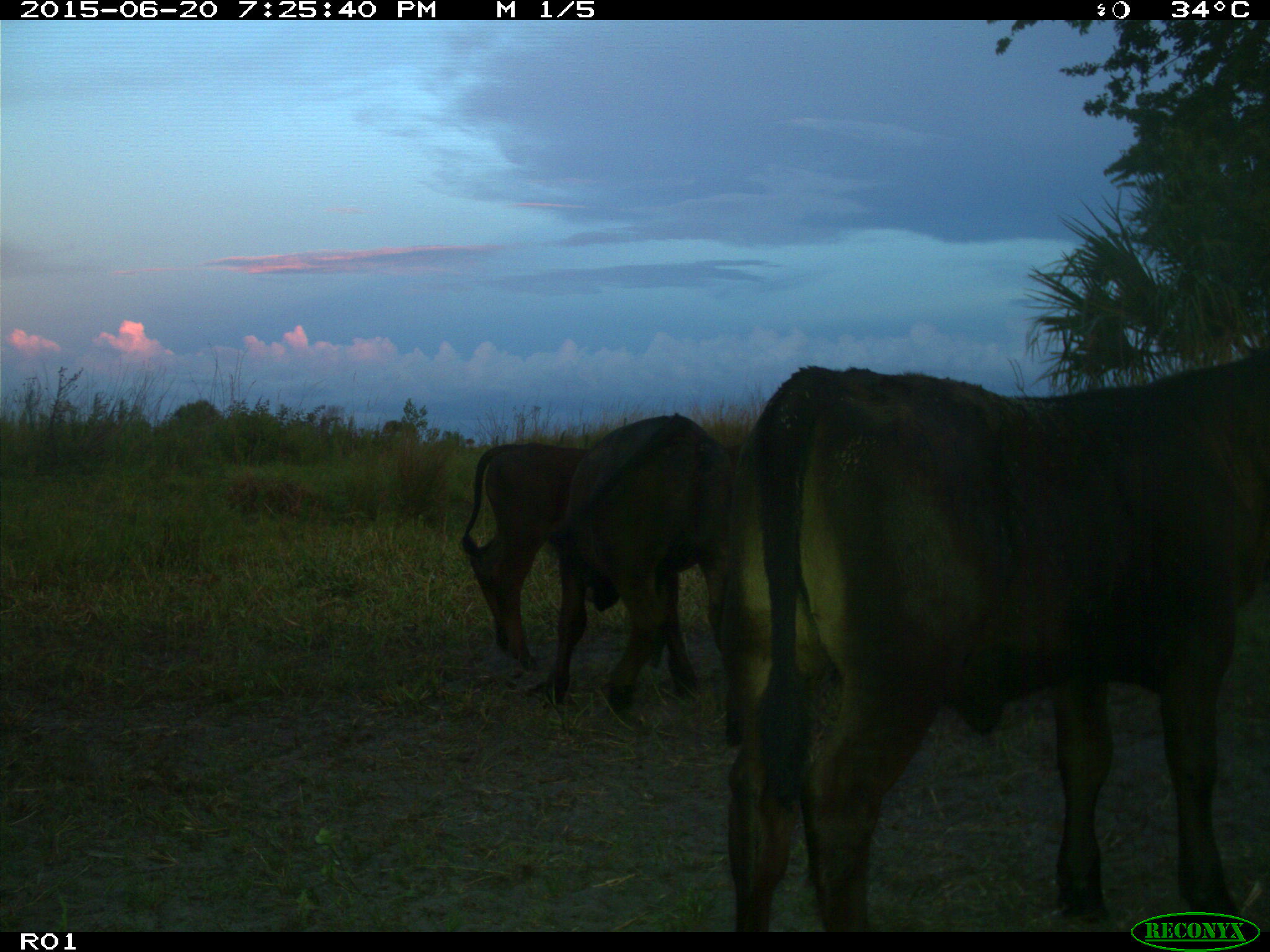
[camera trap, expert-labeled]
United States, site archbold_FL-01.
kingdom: Animalia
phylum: Chordata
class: Mammalia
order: Artiodactyla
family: Bovidae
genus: Bos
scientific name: Bos taurus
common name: domestic cow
Bos taurus (domestic cow).